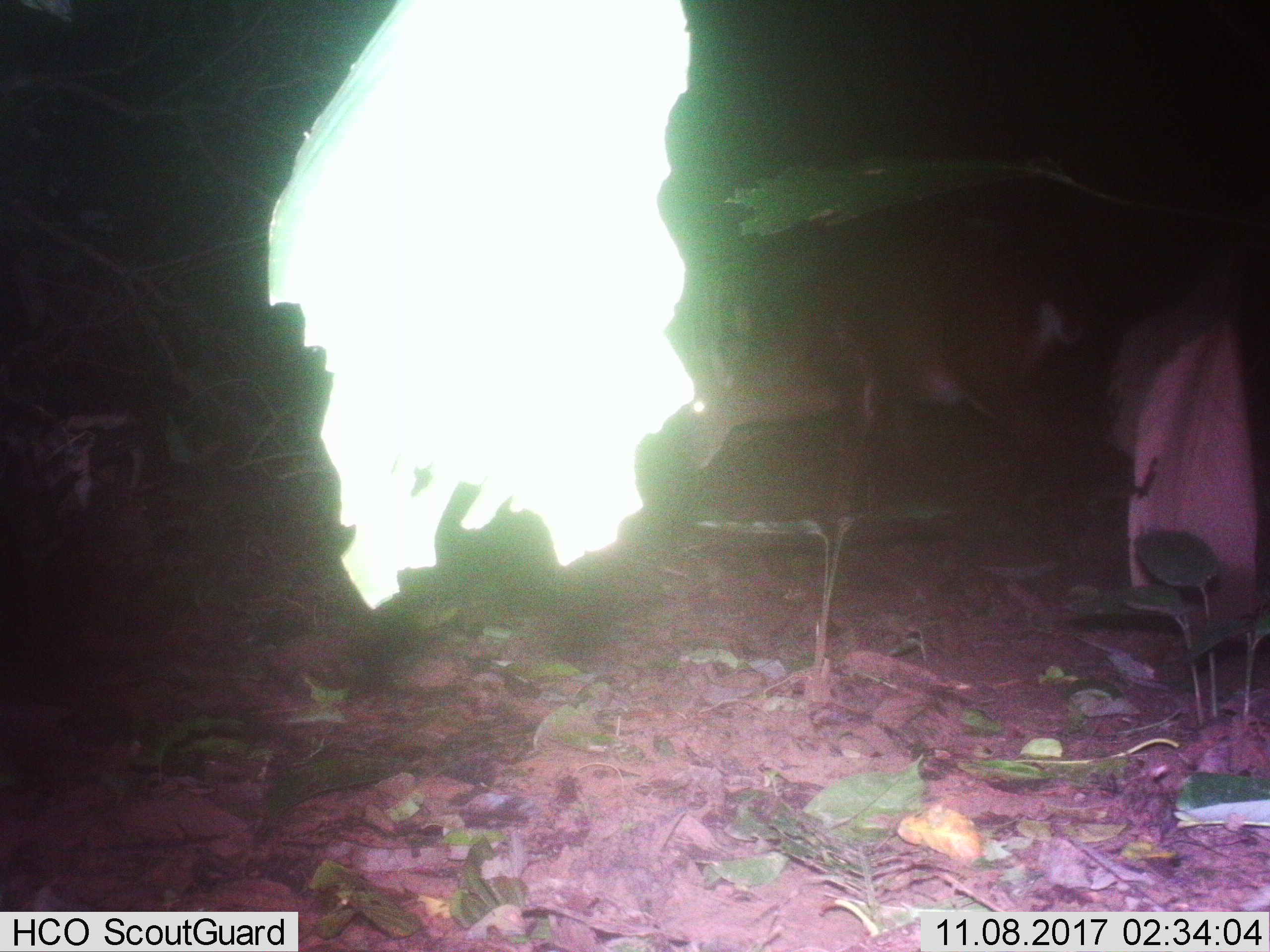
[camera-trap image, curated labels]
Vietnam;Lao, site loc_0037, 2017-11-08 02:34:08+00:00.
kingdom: Animalia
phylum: Chordata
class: Mammalia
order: Artiodactyla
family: Cervidae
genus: Muntiacus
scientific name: Muntiacus vuquangensis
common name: large-antlered muntjac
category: large antlered muntjac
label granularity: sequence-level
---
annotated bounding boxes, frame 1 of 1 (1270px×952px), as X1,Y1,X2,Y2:
large antlered muntjac: 682,250,1082,531